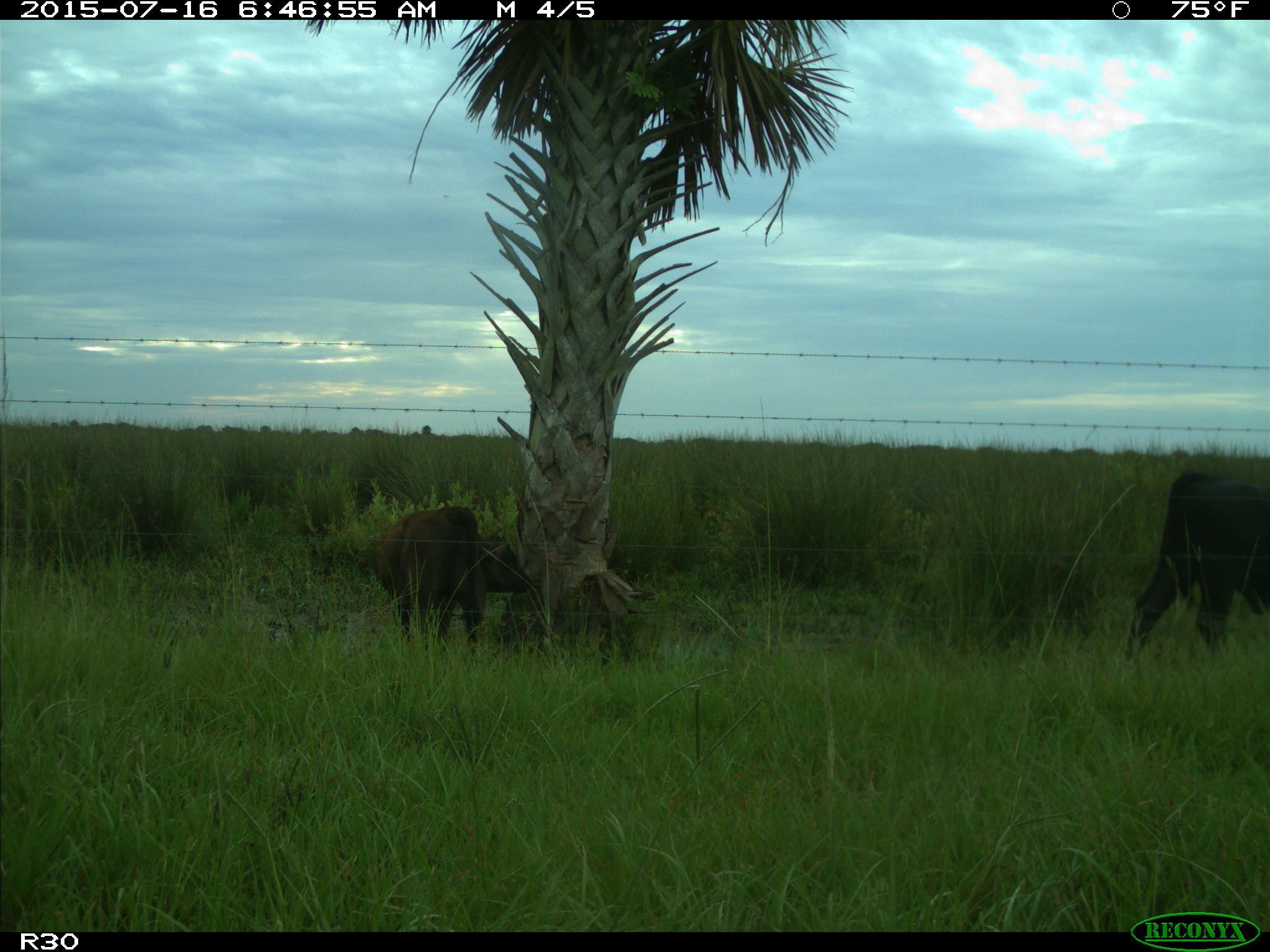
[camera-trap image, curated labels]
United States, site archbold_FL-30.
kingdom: Animalia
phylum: Chordata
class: Mammalia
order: Artiodactyla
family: Bovidae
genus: Bos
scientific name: Bos taurus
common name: domestic cow